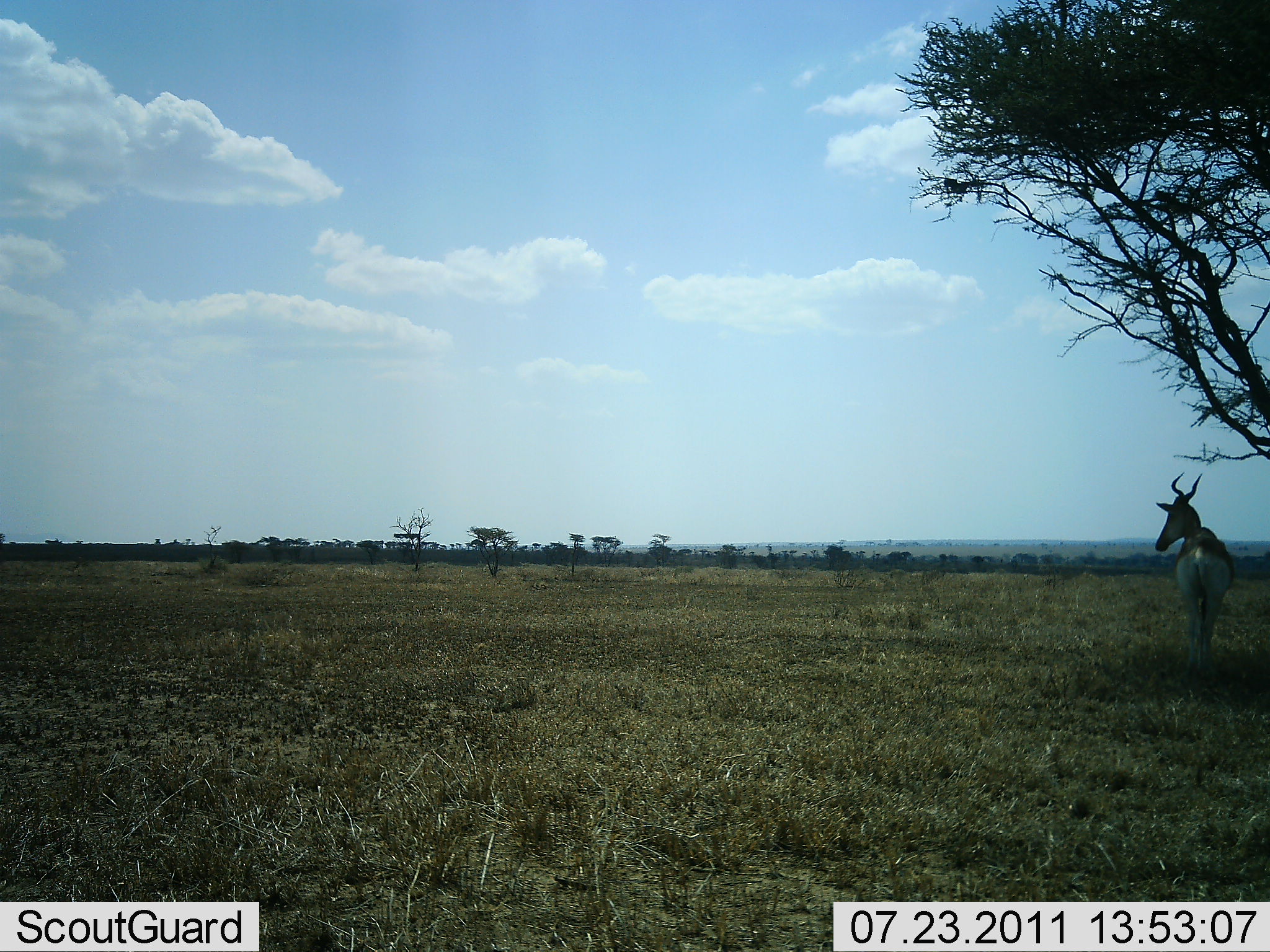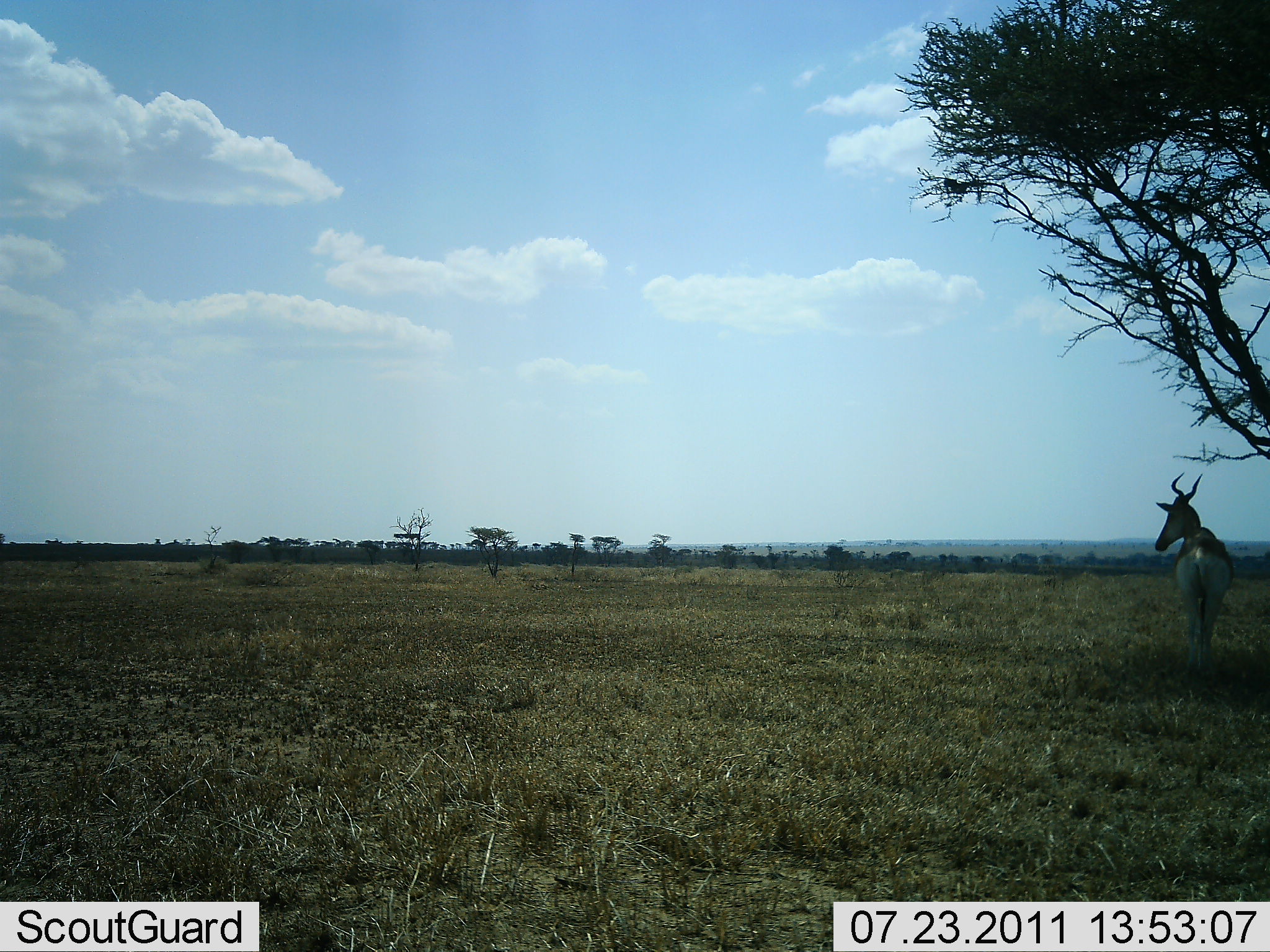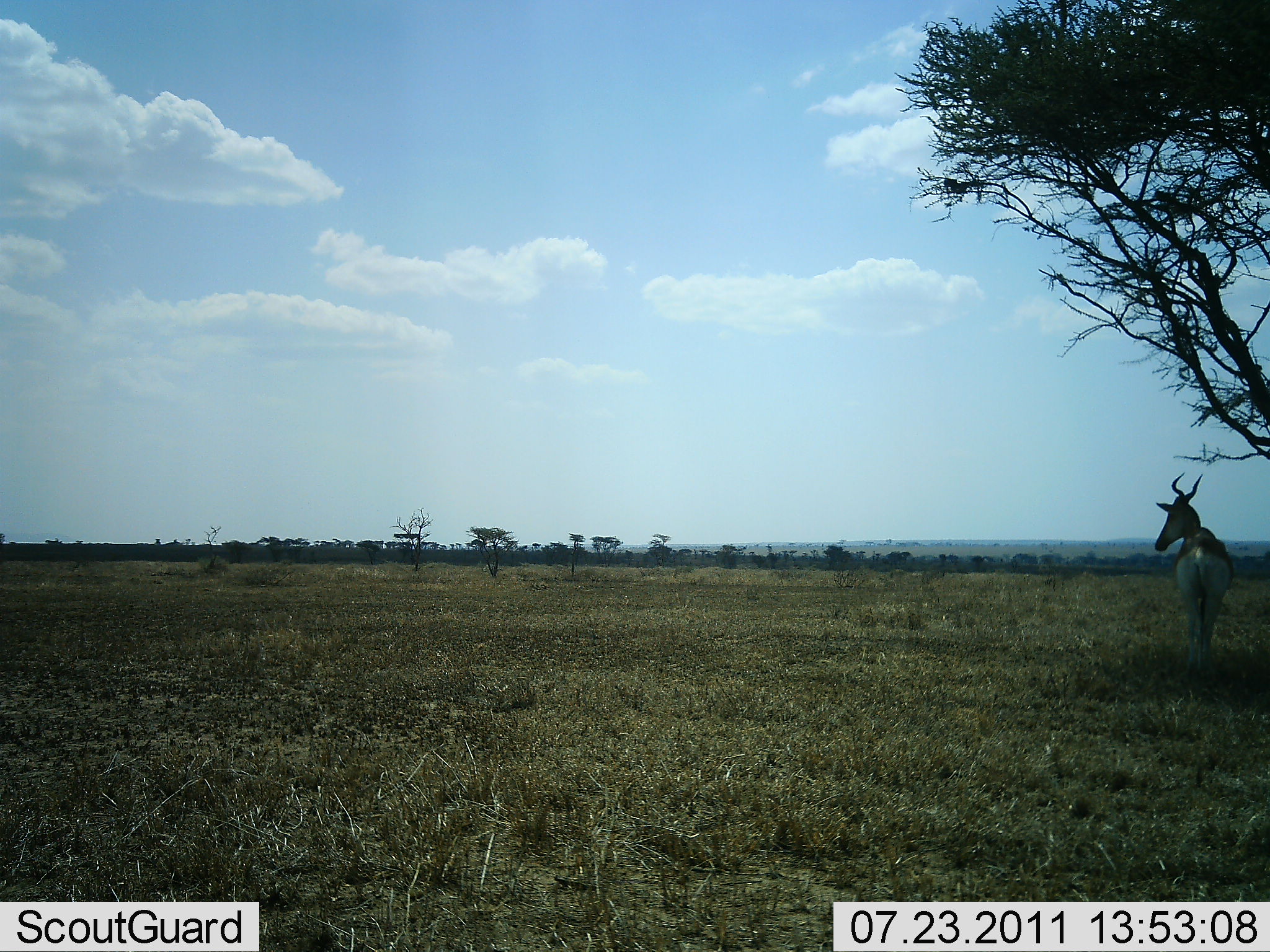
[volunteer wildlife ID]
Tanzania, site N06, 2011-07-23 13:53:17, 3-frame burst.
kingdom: Animalia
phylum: Chordata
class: Mammalia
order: Artiodactyla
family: Bovidae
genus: Alcelaphus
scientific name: Alcelaphus buselaphus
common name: hartebeest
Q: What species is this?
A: Hartebeest (Alcelaphus buselaphus).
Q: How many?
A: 1.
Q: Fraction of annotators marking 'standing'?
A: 100%.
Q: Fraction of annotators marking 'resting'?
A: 0%.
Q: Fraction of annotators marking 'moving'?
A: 0%.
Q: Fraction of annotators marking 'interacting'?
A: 0%.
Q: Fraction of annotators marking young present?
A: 0%.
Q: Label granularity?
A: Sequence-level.